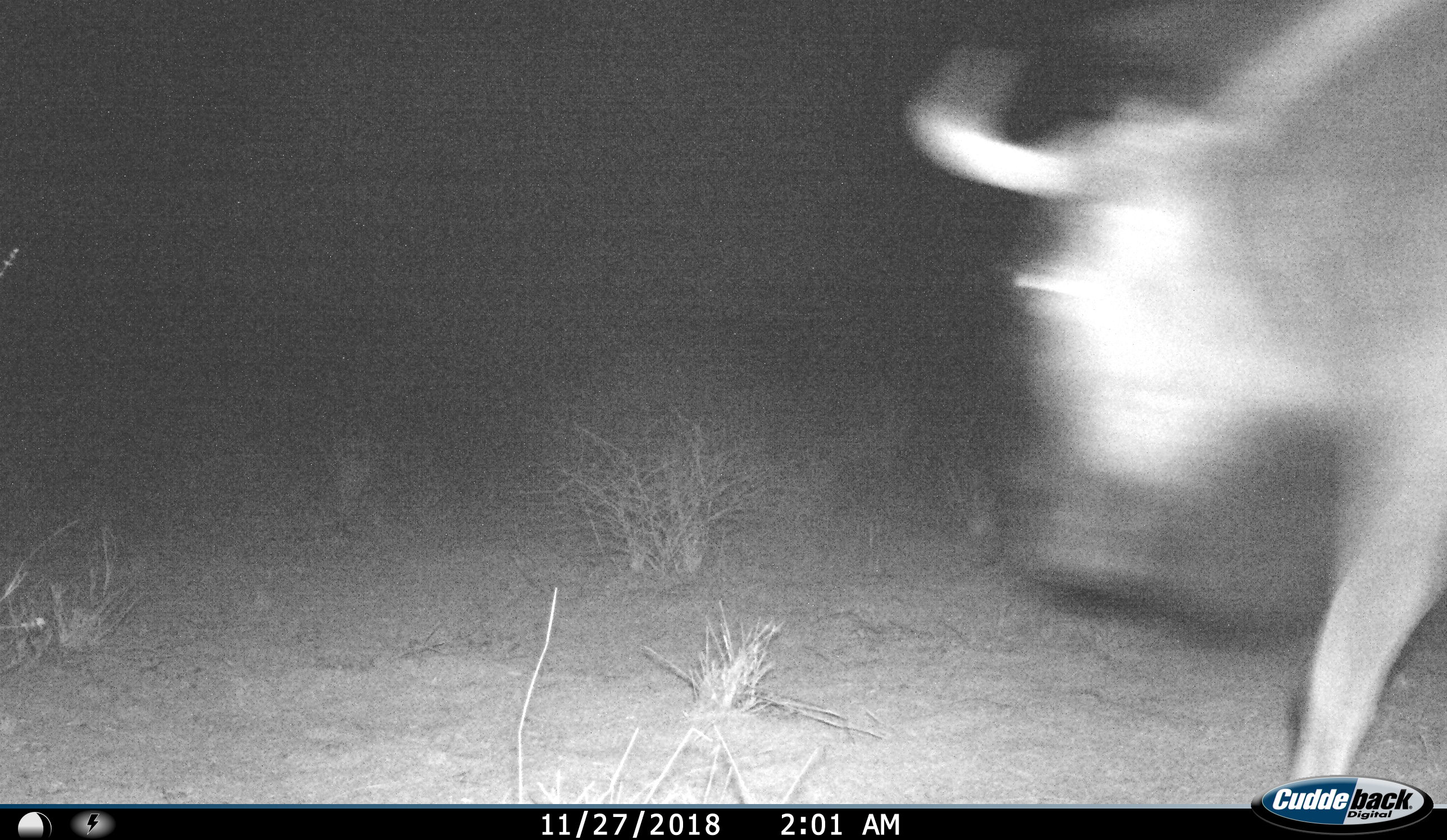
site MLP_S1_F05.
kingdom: Animalia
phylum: Chordata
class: Mammalia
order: Artiodactyla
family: Bovidae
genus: Connochaetes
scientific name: Connochaetes taurinus taurinus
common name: blue wildebeest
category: wildebeestblue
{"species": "wildebeestblue (blue wildebeest) (Connochaetes taurinus taurinus)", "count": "1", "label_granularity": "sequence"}